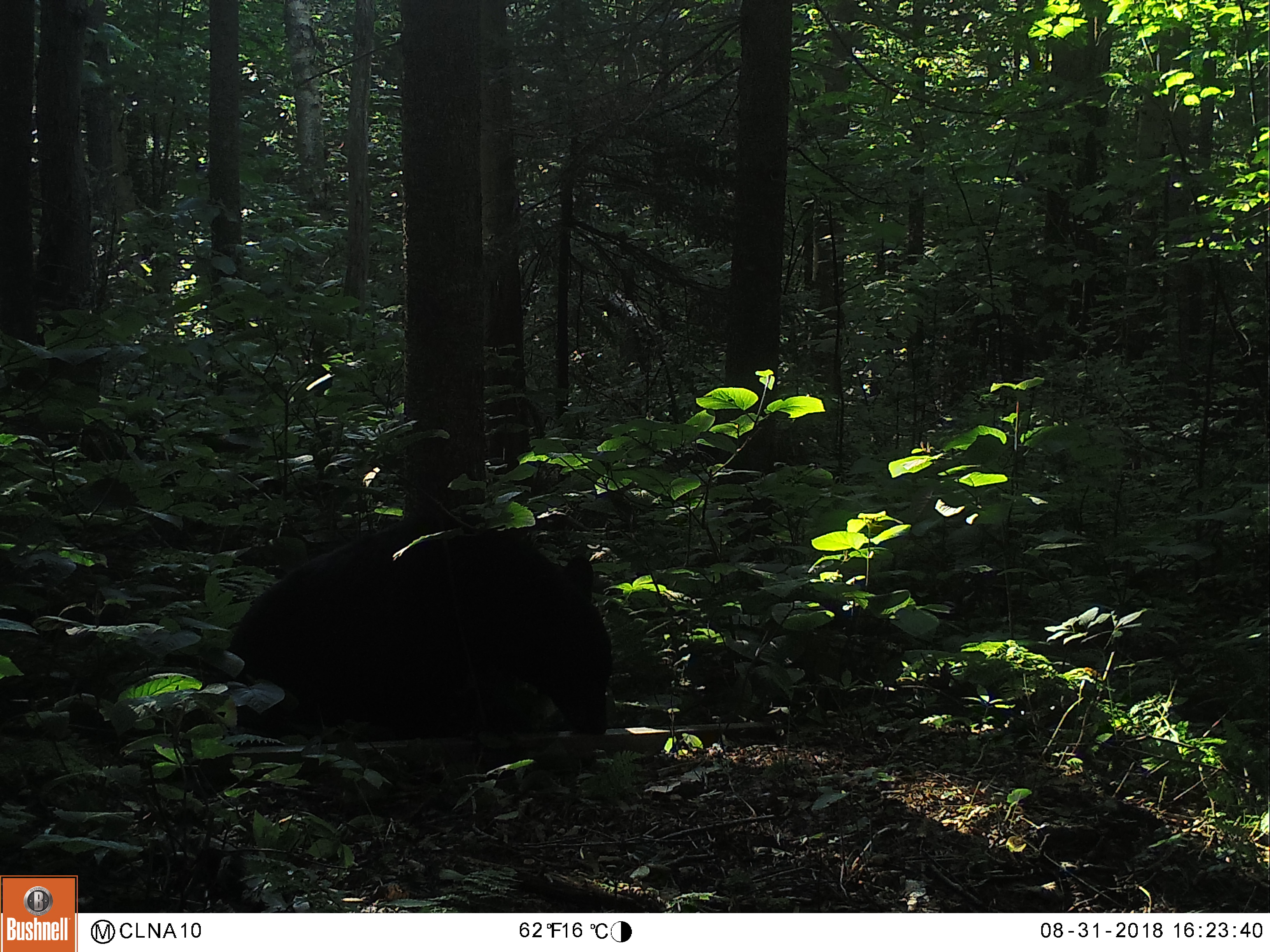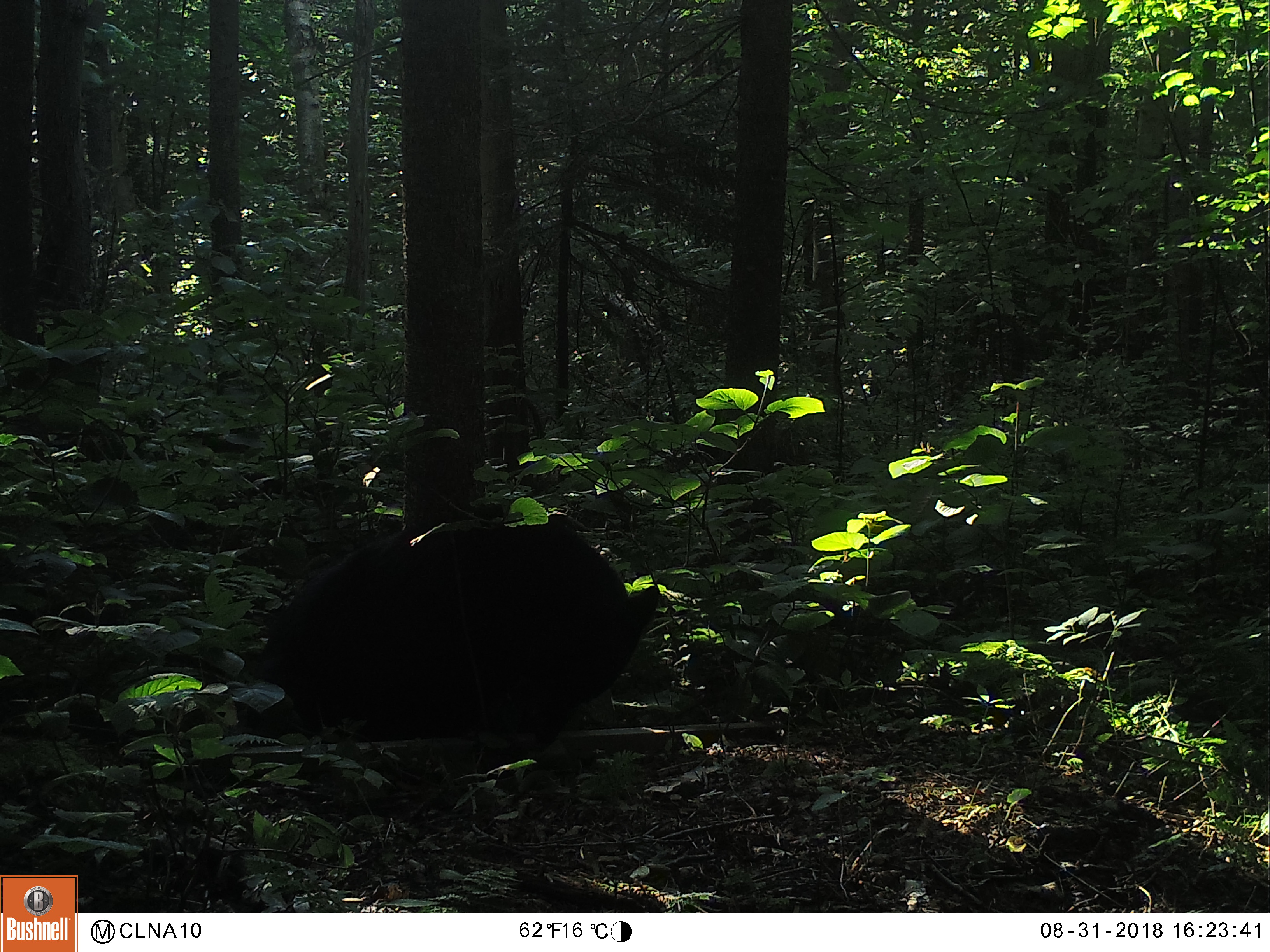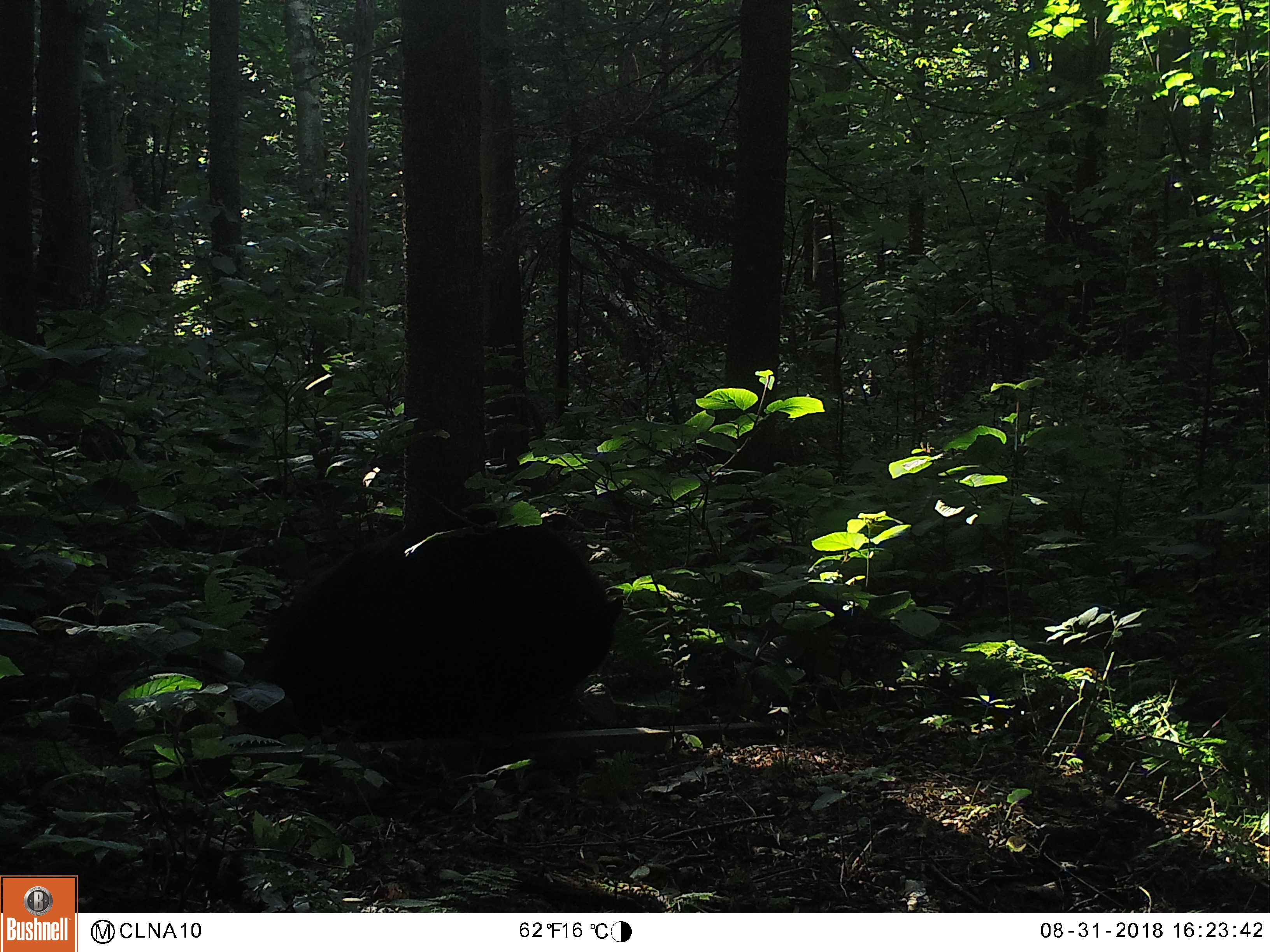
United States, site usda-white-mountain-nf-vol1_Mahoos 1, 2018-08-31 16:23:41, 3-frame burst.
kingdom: Animalia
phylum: Chordata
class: Mammalia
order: Carnivora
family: Ursidae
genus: Ursus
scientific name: Ursus americanus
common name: black bear